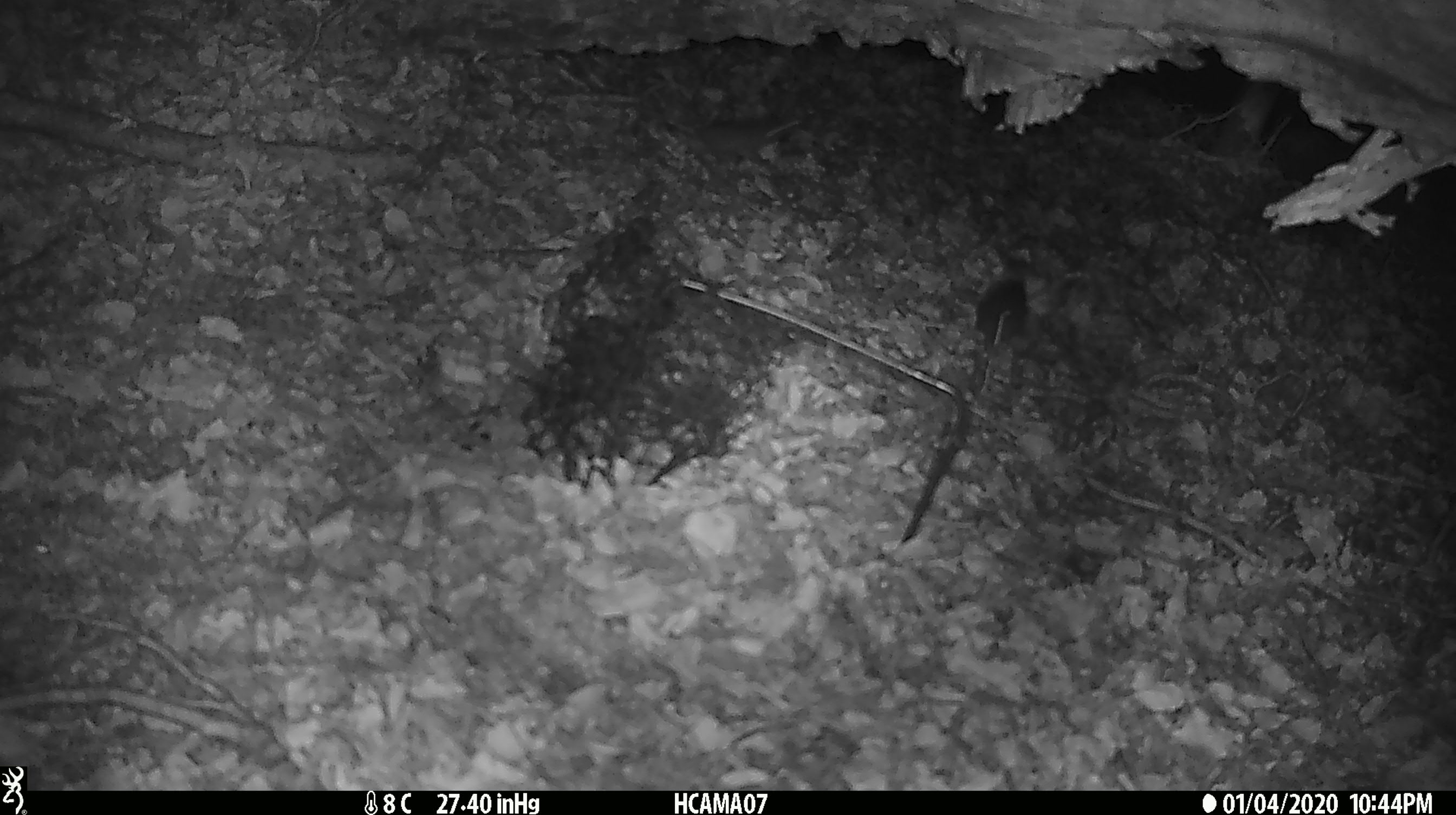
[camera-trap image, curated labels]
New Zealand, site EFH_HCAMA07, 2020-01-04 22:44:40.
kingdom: Animalia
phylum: Chordata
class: Mammalia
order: Rodentia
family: Muridae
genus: Mus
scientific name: Mus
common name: mouse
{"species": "mouse (Mus)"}